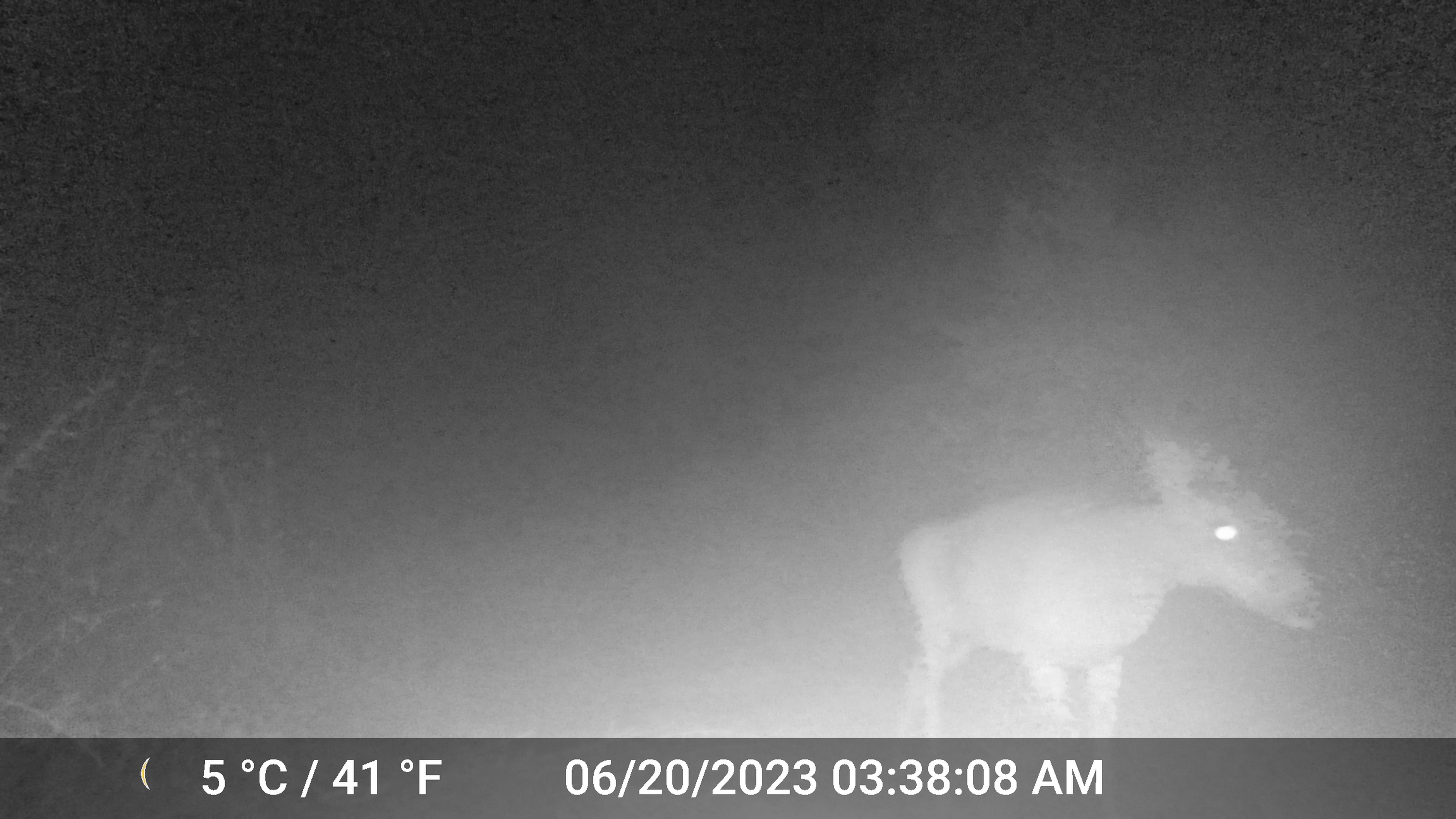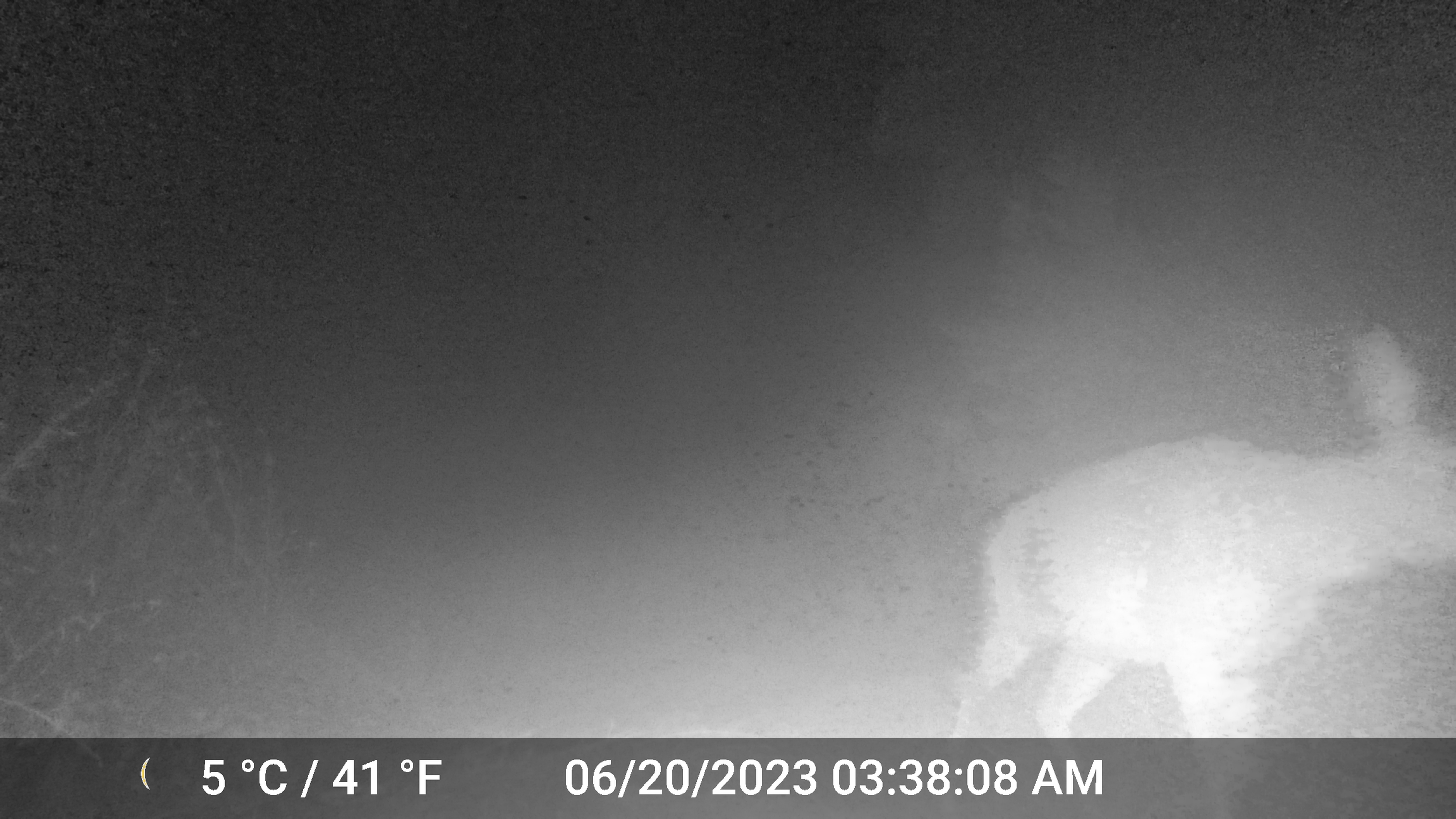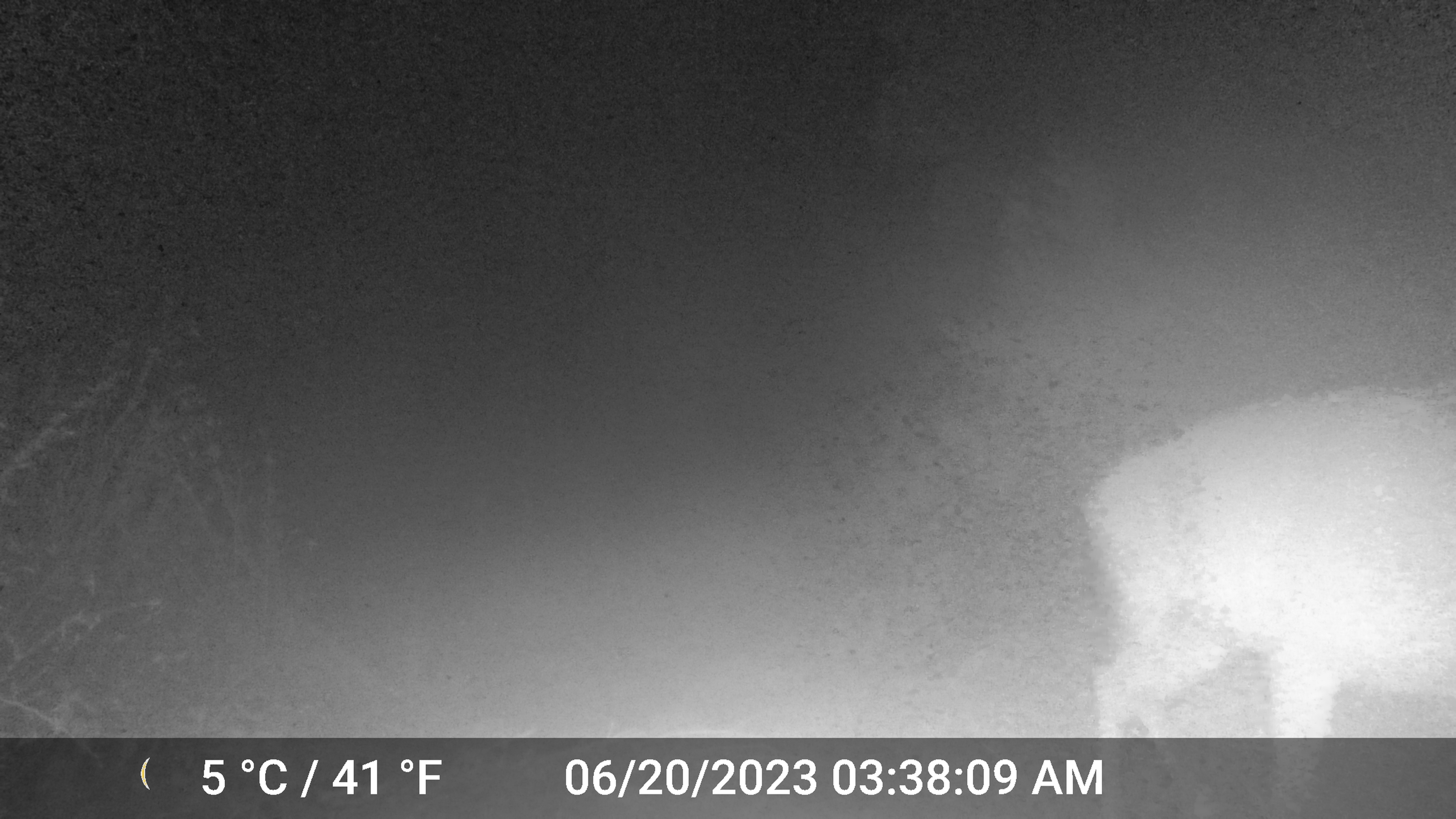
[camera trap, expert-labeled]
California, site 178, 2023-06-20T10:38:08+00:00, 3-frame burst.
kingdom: Animalia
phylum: Chordata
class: Mammalia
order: Artiodactyla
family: Cervidae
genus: Odocoileus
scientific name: Odocoileus hemionus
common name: mule deer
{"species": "mule deer (Odocoileus hemionus)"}